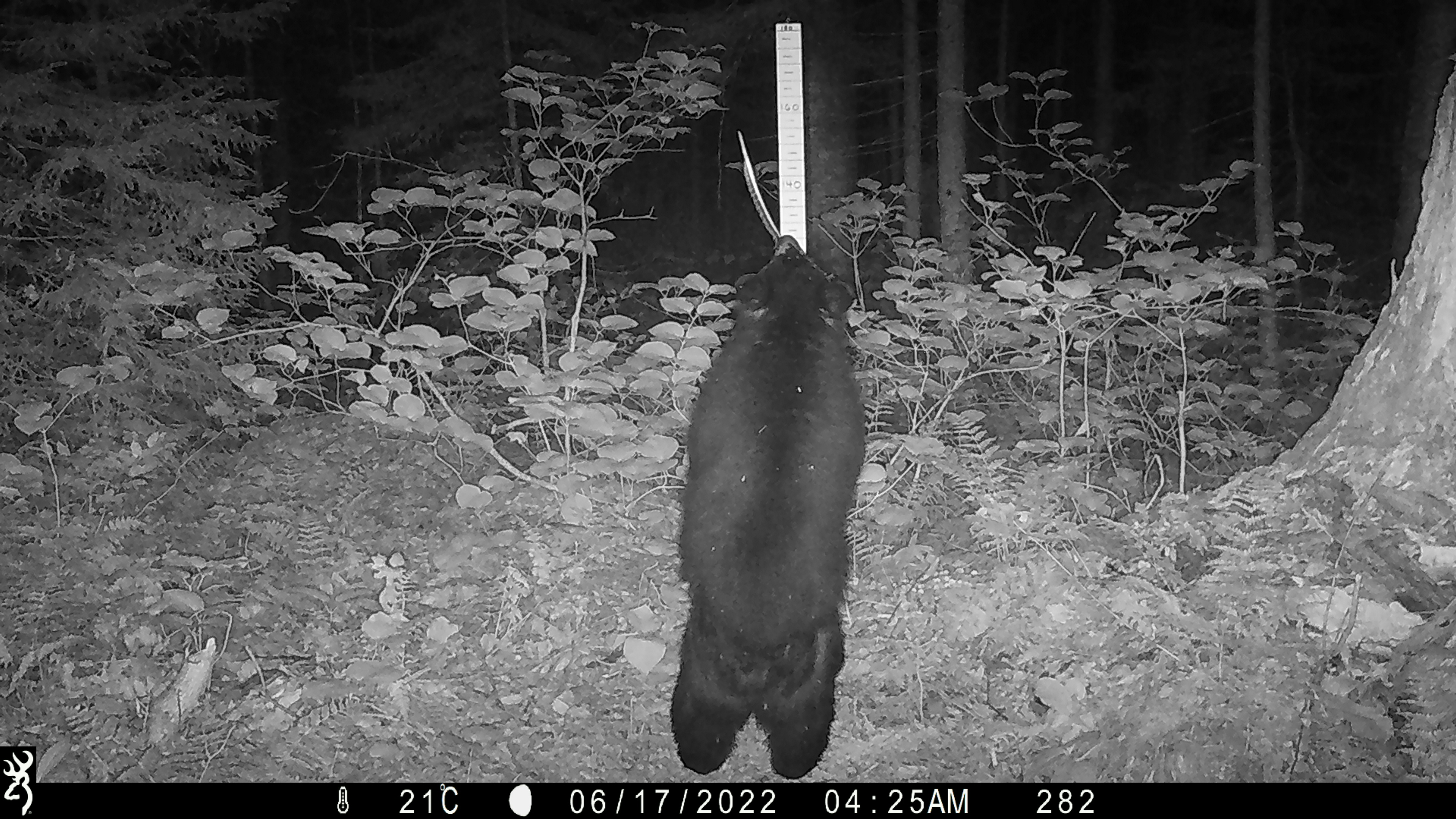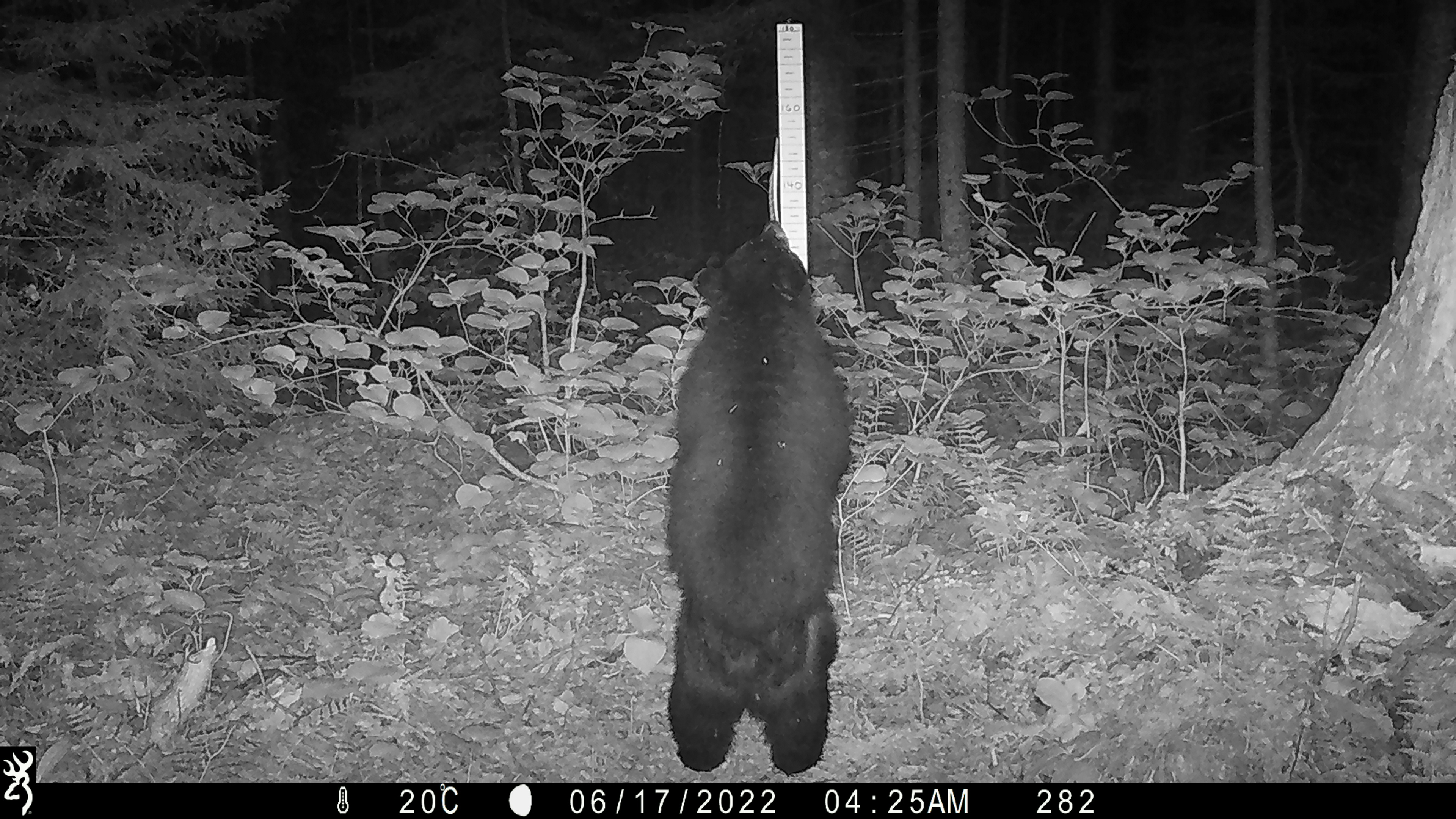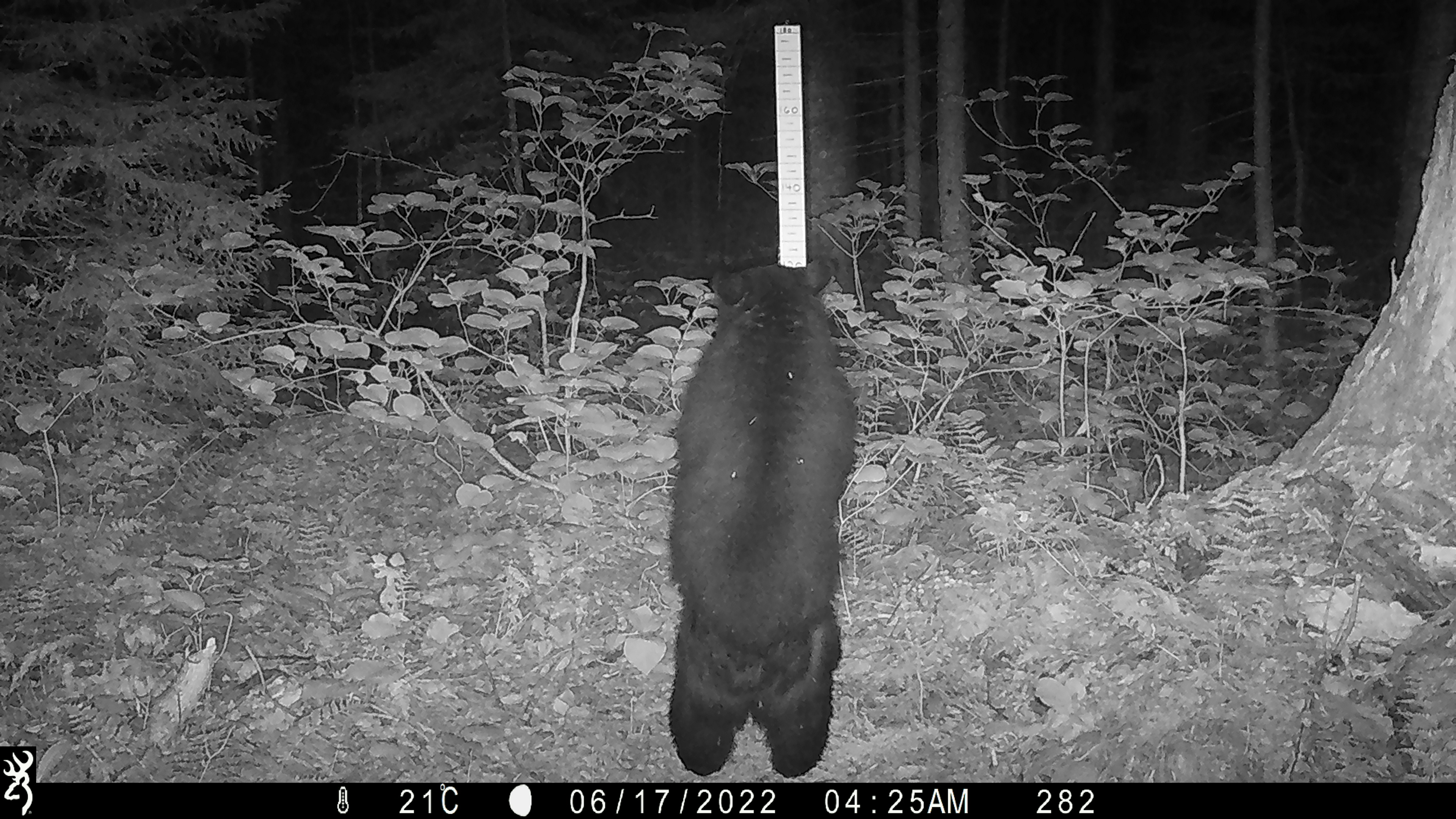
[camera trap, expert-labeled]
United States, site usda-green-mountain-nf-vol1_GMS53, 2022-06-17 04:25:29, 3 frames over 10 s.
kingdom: Animalia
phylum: Chordata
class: Mammalia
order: Carnivora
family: Ursidae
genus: Ursus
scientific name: Ursus americanus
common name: black bear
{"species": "black bear (Ursus americanus)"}